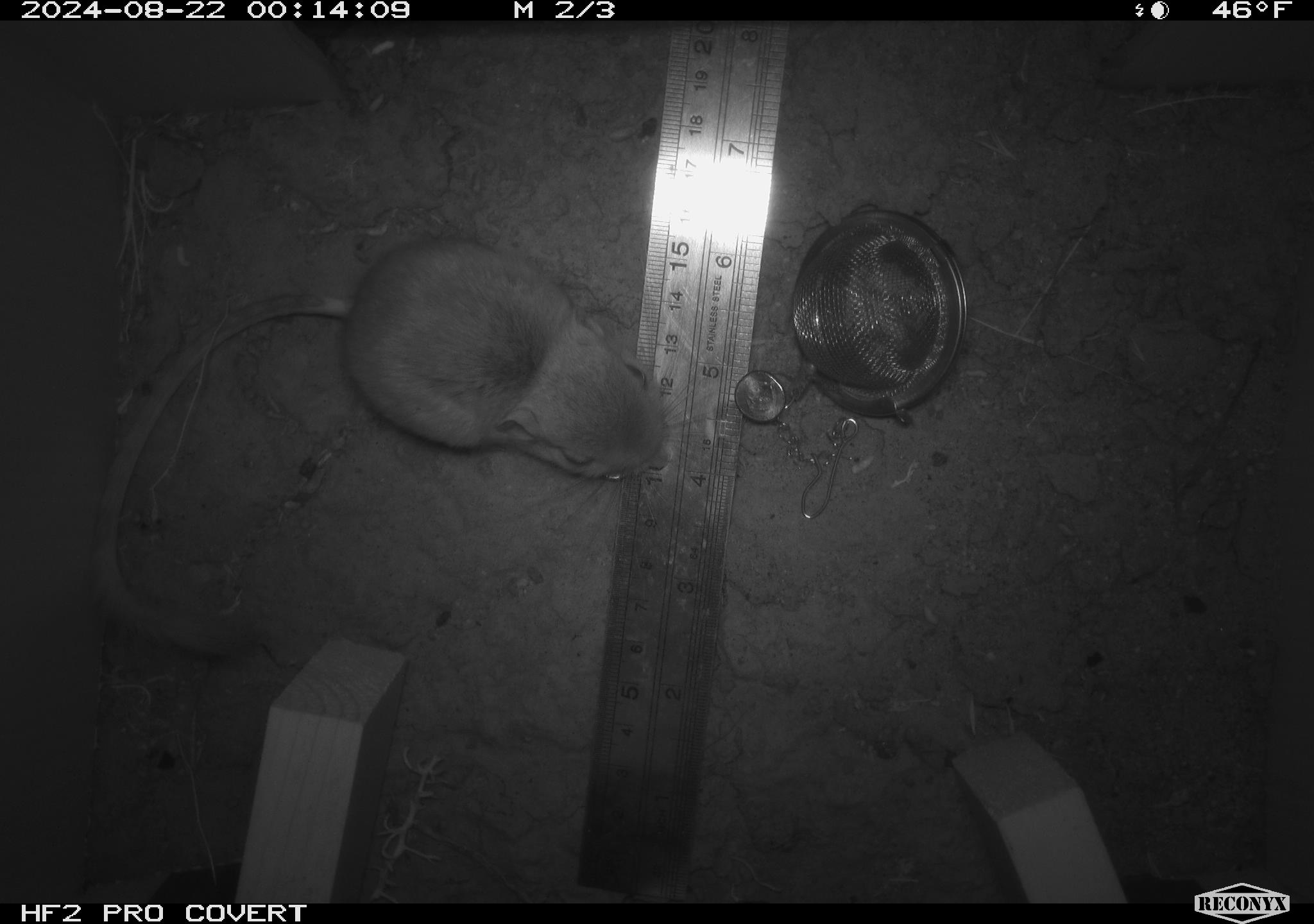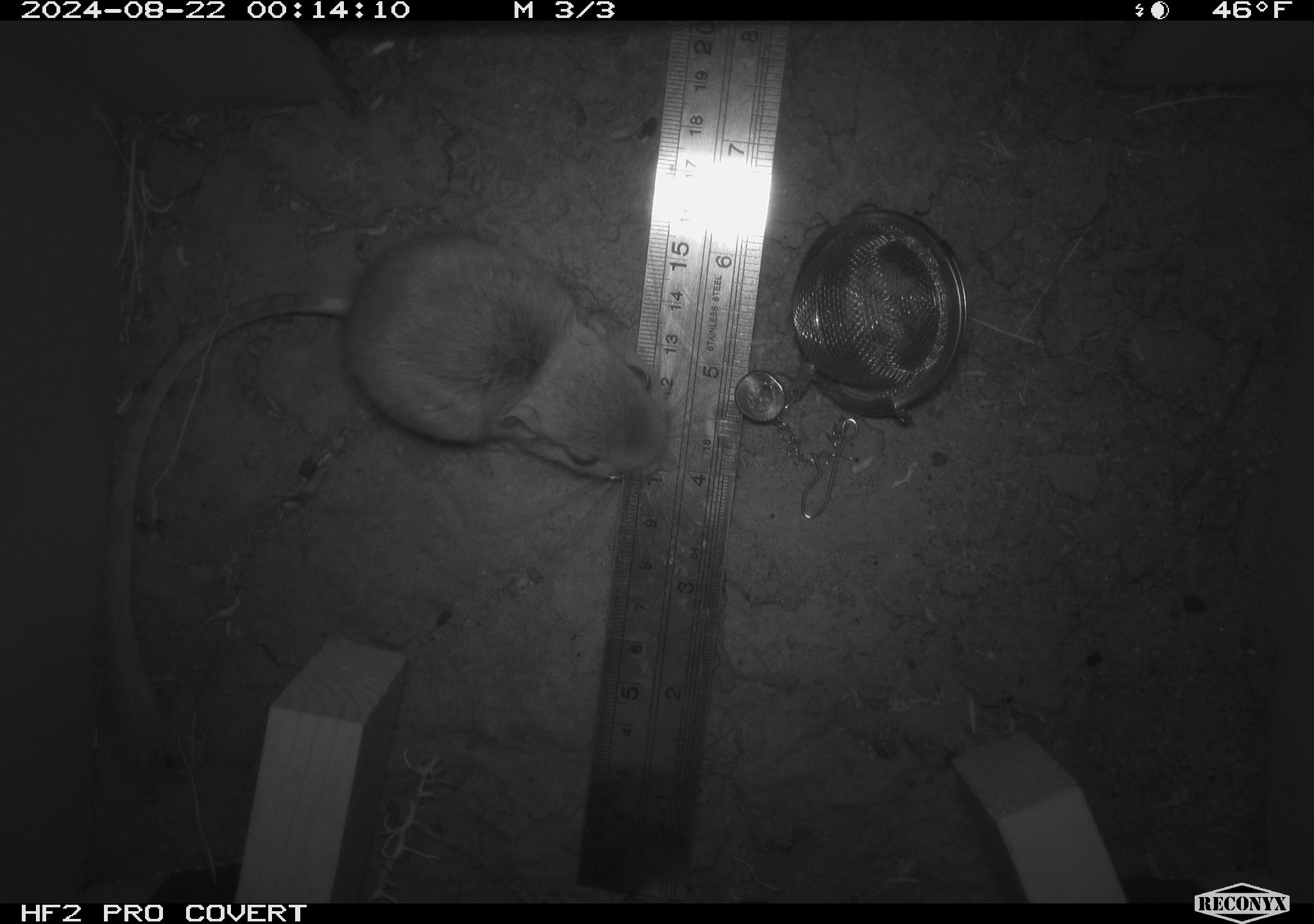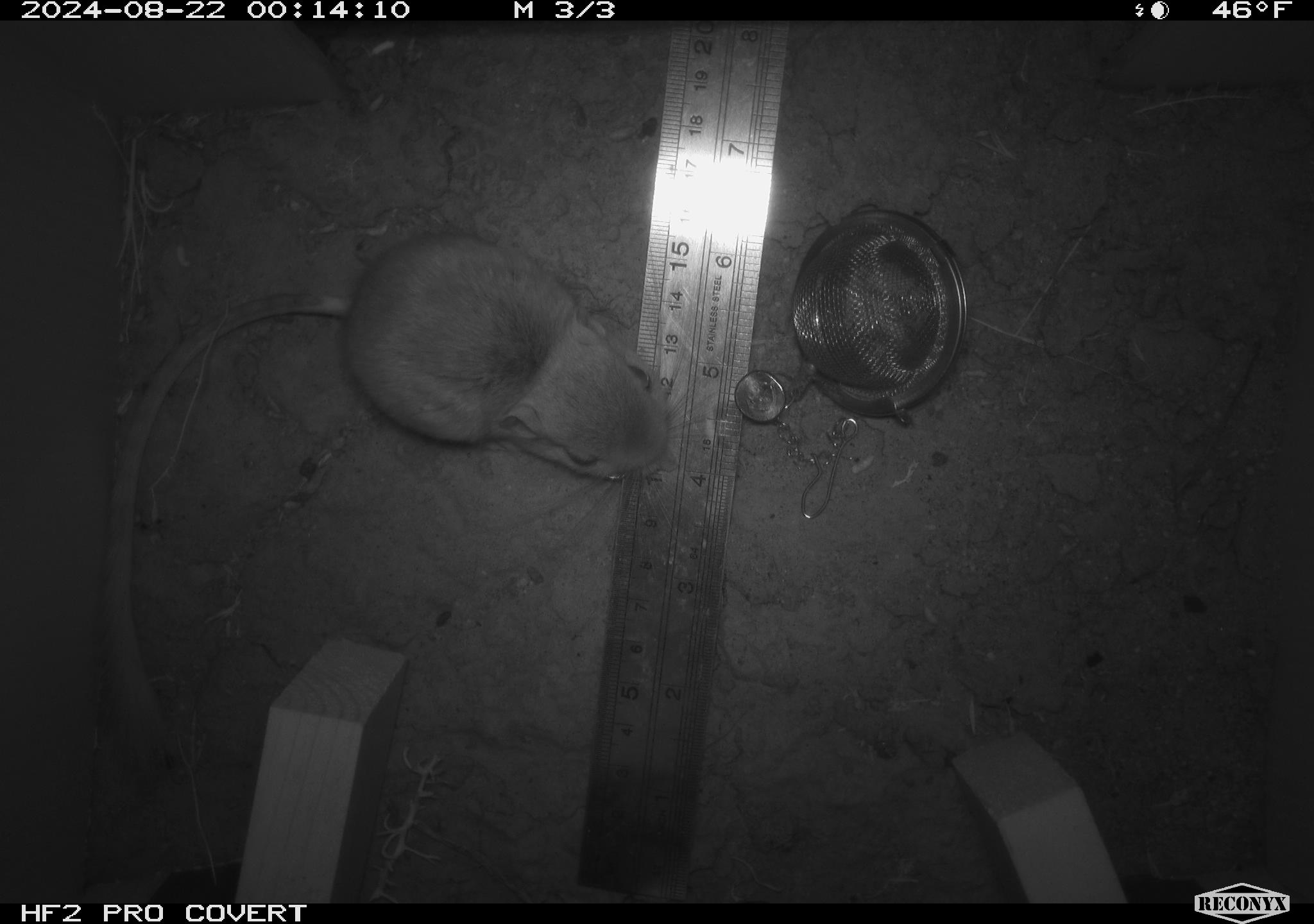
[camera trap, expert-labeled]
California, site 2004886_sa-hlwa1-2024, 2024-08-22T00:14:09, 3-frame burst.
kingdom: Animalia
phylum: Chordata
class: Mammalia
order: Rodentia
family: Heteromyidae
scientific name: Heteromyidae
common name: kangaroo rats and pocket mice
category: heteromyidae family